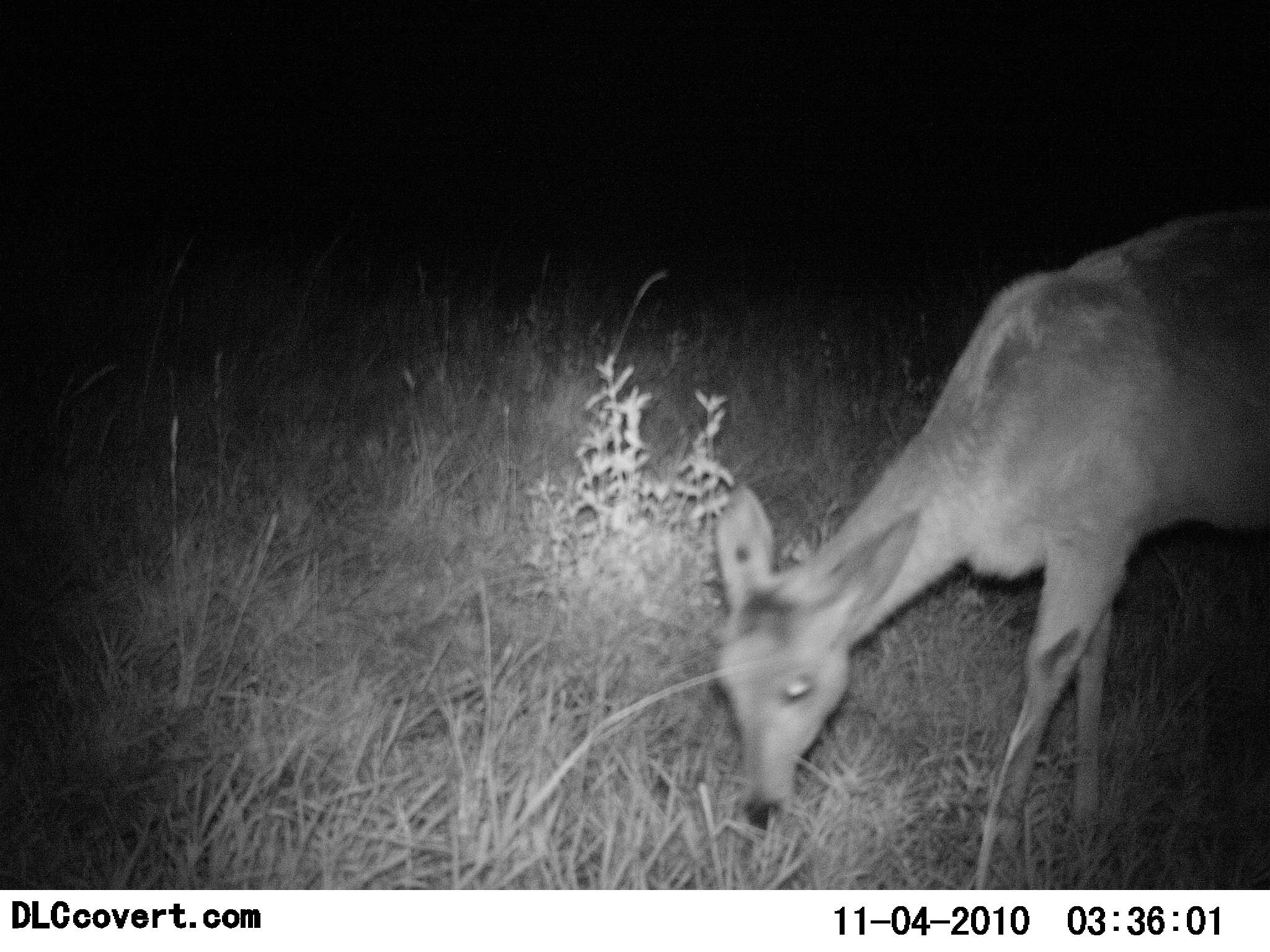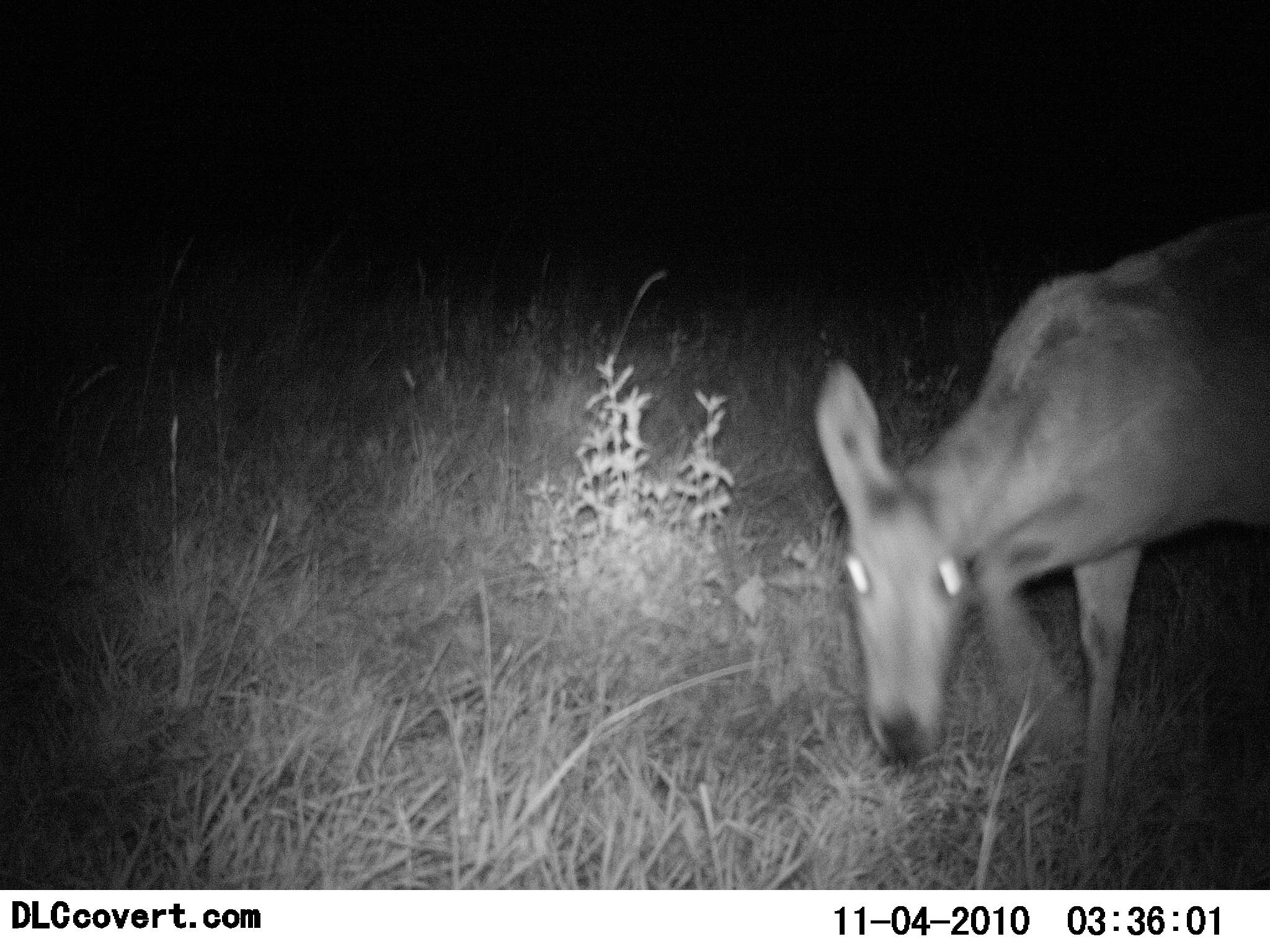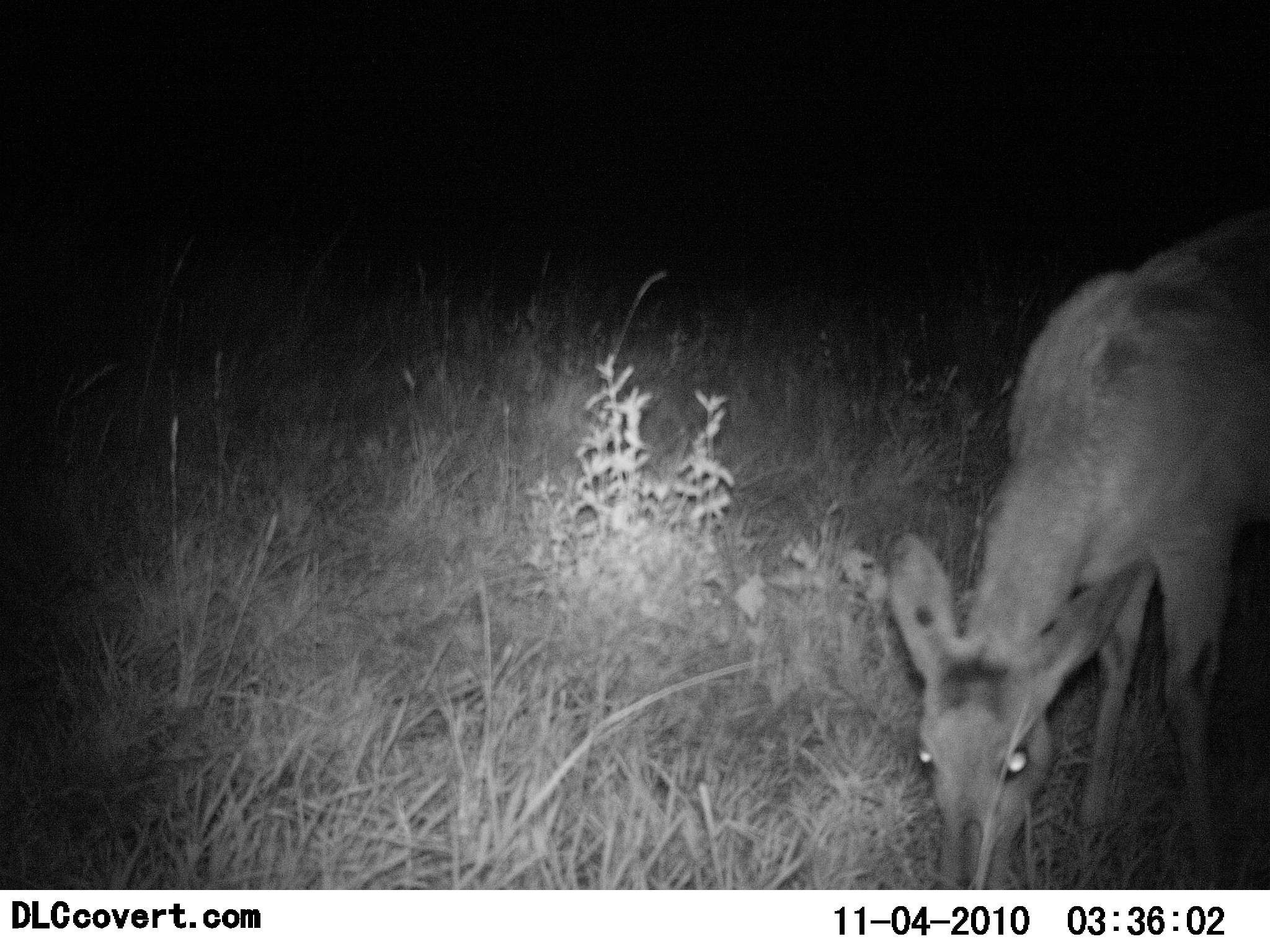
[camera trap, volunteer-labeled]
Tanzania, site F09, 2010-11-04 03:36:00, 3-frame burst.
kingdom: Animalia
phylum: Chordata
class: Mammalia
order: Artiodactyla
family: Bovidae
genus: Redunca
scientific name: Redunca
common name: reedbuck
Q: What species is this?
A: Reedbuck (Redunca).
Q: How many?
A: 1.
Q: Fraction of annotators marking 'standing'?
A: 36%.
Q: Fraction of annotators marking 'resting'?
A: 0%.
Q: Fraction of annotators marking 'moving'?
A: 18%.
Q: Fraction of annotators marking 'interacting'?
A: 0%.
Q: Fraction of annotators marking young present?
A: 0%.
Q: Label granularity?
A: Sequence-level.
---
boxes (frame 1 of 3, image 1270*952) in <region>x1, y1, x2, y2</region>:
animal: <region>704, 195, 1269, 890</region>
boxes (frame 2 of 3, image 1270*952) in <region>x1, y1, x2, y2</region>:
animal: <region>815, 214, 1269, 890</region>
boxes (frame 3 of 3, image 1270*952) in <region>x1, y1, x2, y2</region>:
animal: <region>883, 200, 1269, 891</region>